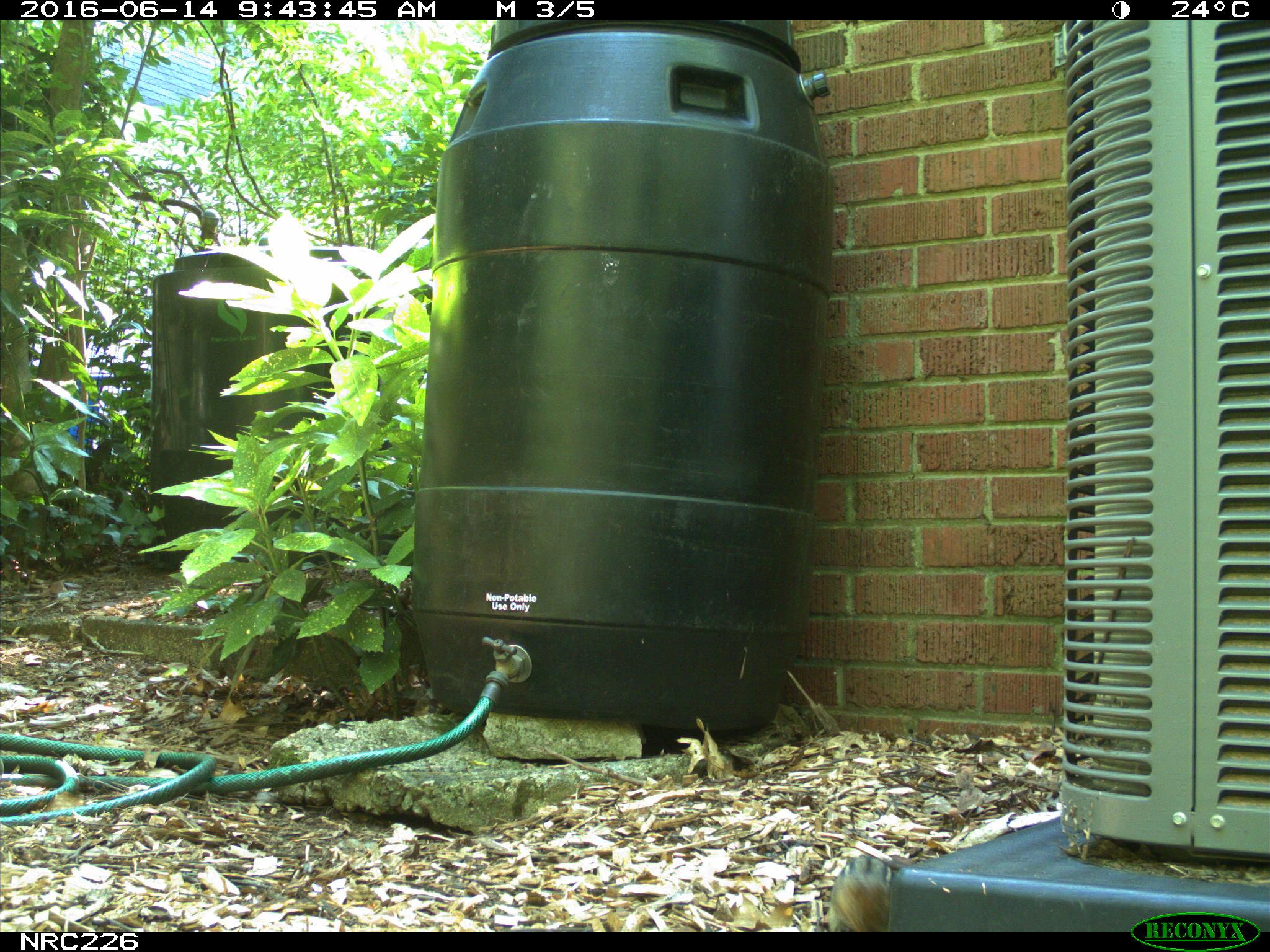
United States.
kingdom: Animalia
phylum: Chordata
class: Mammalia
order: Rodentia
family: Sciuridae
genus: Tamias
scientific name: Tamias striatus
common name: eastern chipmunk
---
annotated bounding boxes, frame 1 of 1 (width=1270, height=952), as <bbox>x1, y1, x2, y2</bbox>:
Eastern Chipmunk: <bbox>826, 842, 898, 930</bbox>